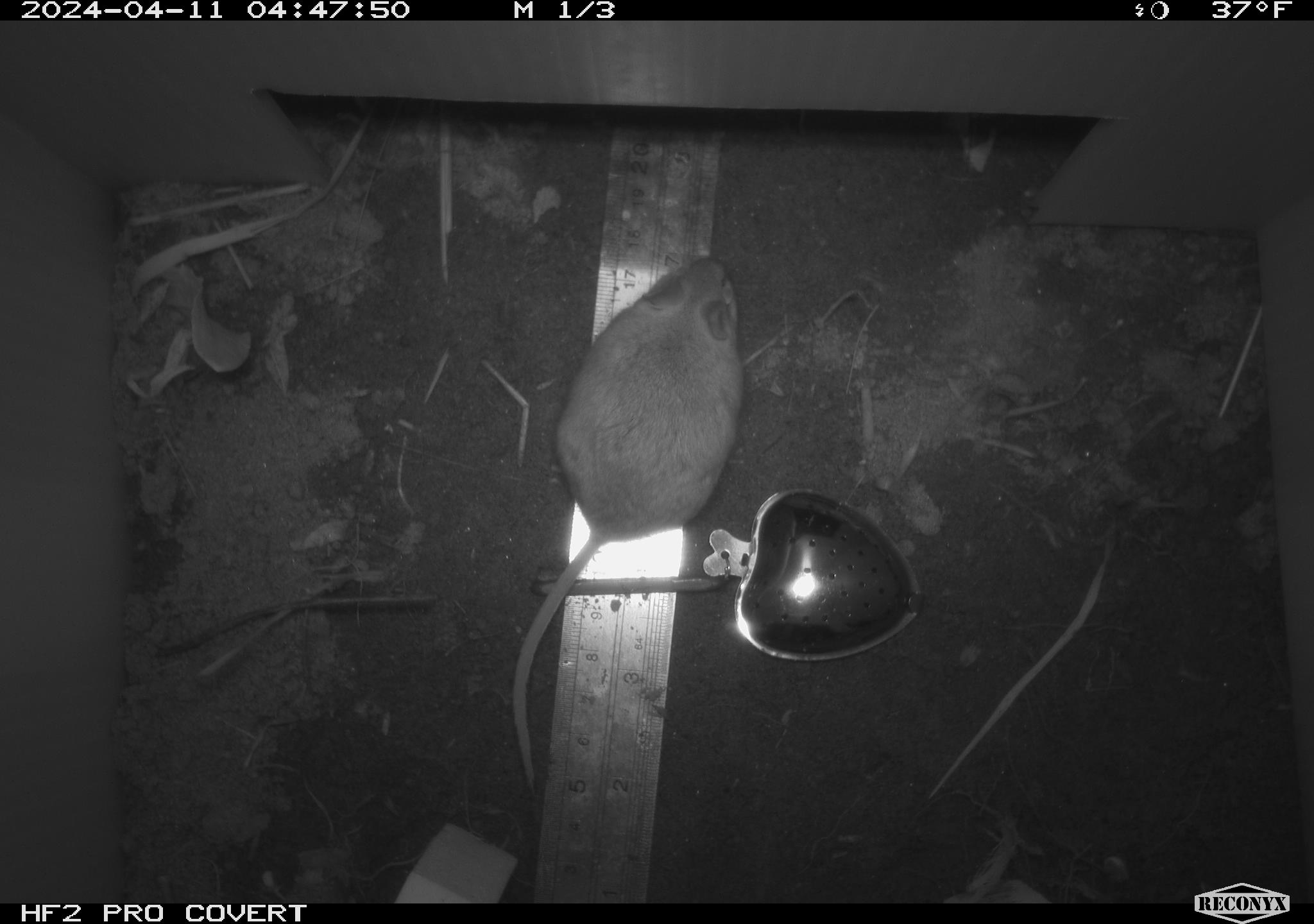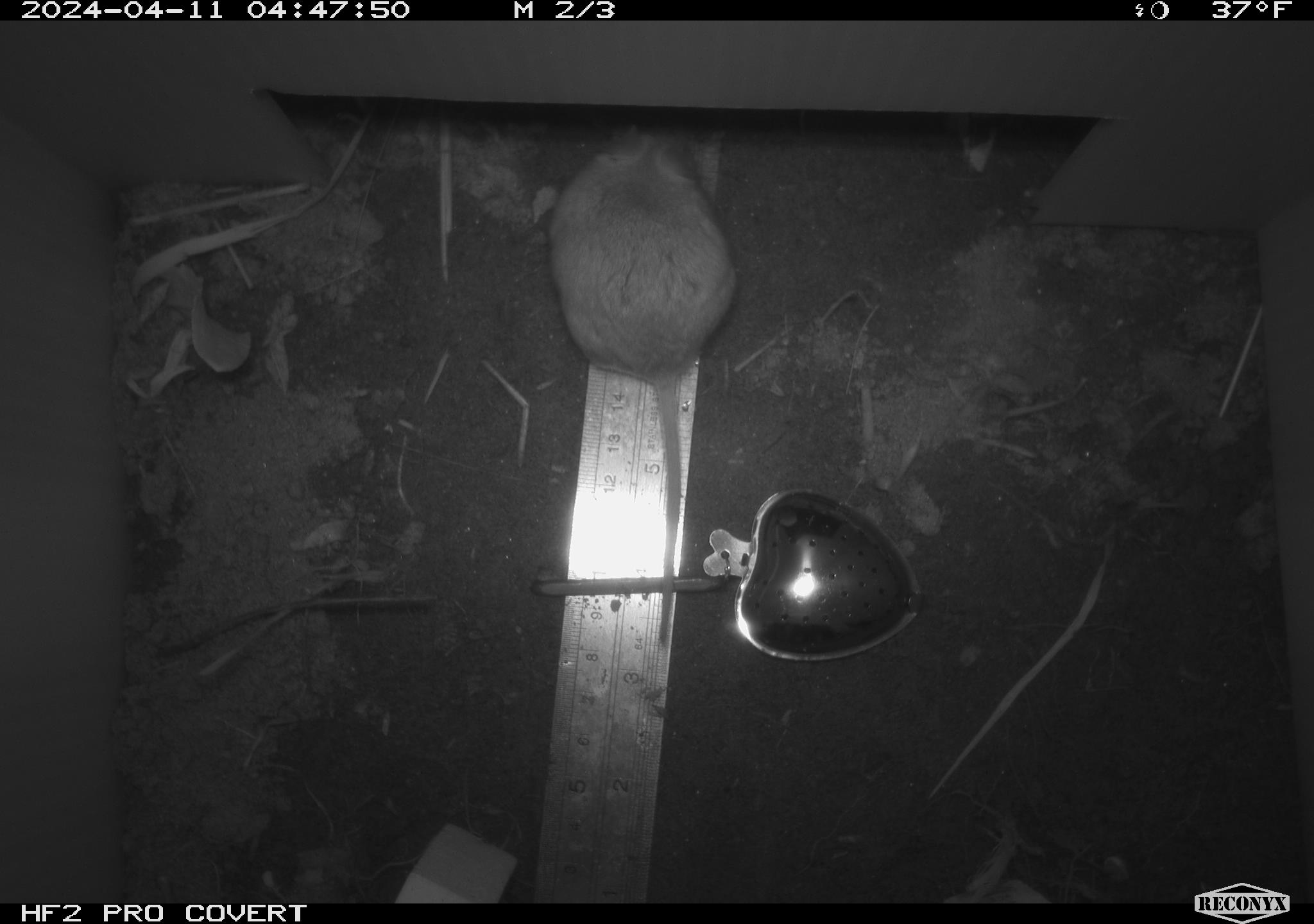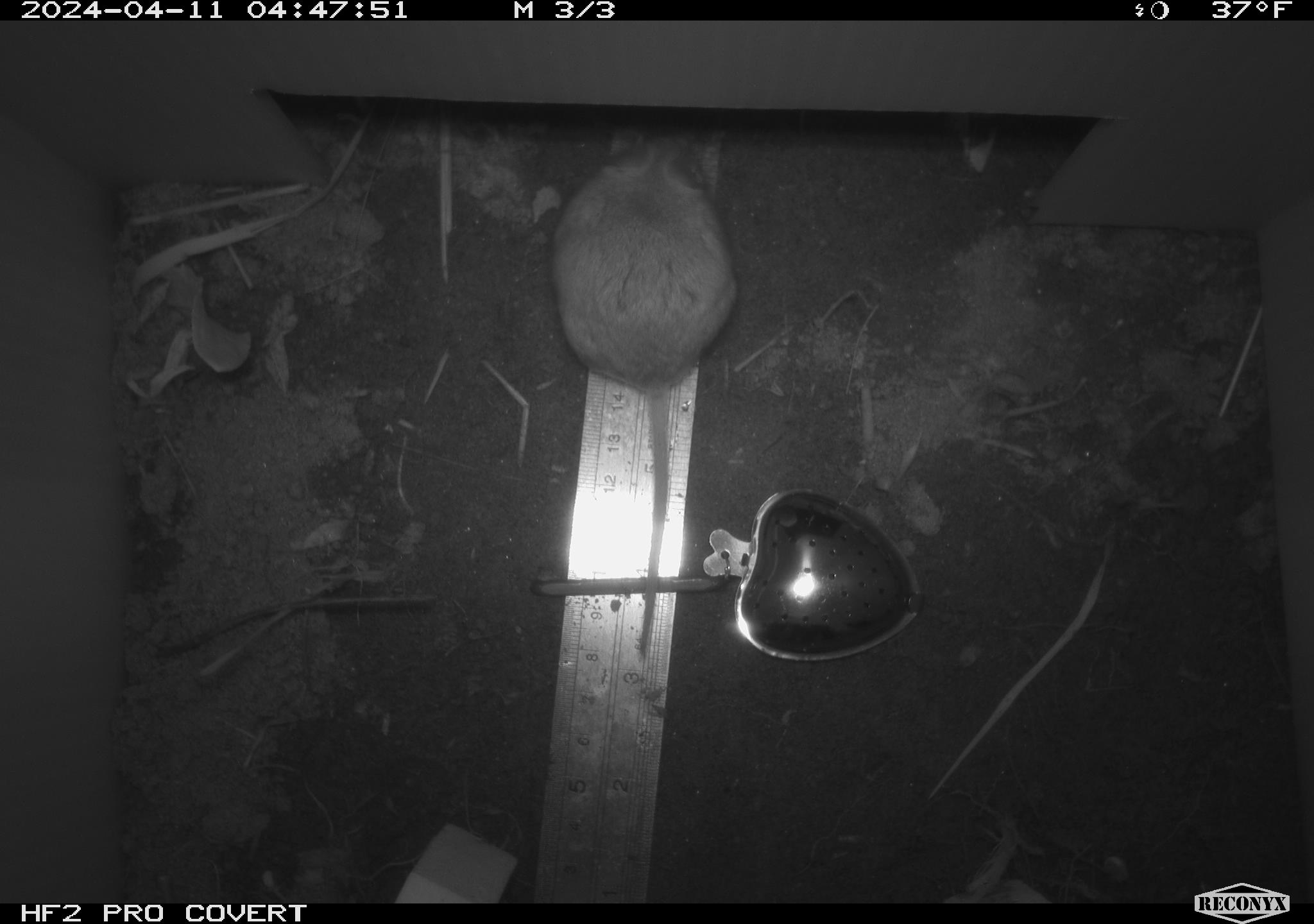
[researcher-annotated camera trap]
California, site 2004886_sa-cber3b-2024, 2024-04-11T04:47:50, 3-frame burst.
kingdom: Animalia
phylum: Chordata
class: Mammalia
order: Rodentia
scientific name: Rodentia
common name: mouse species